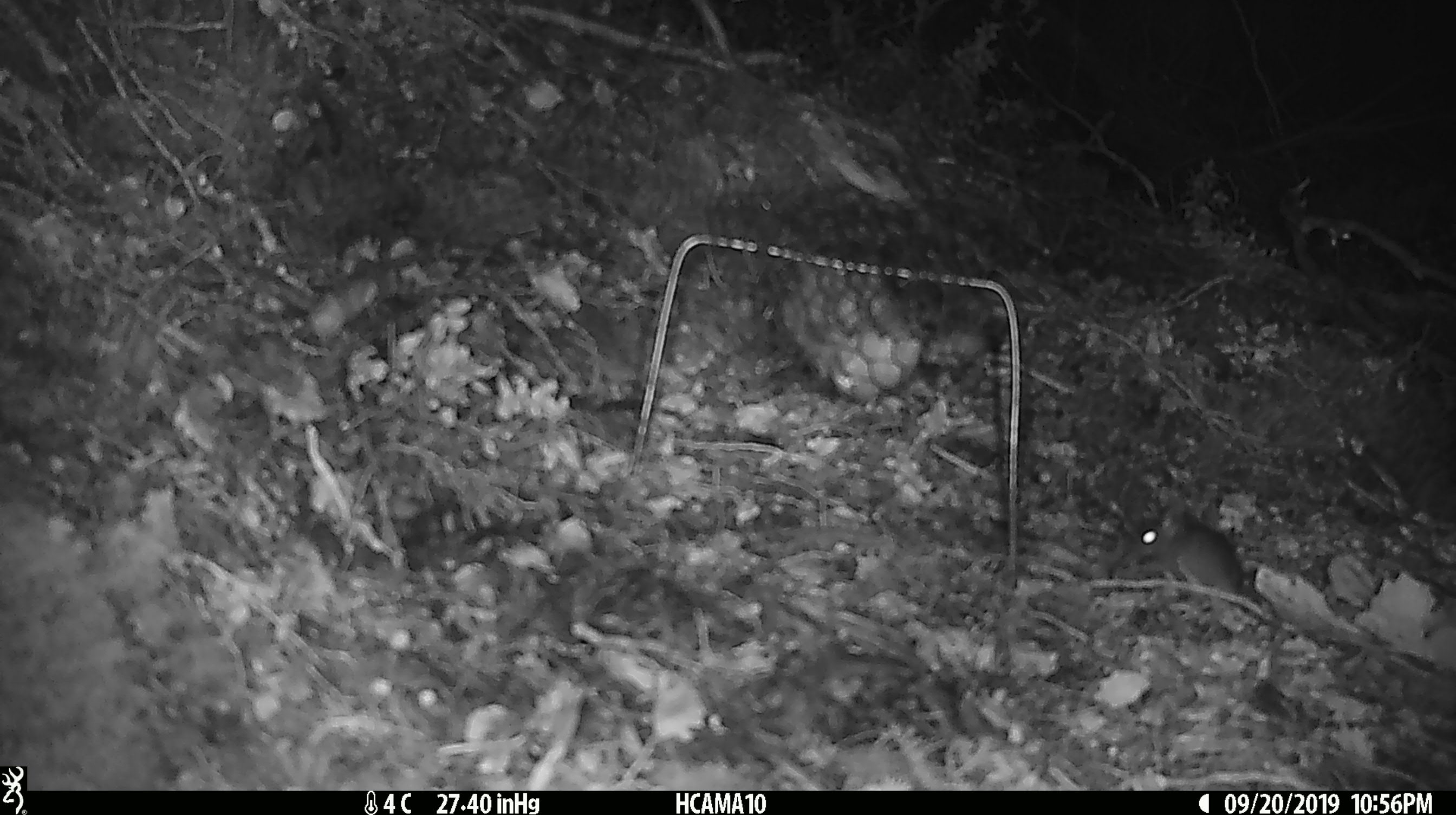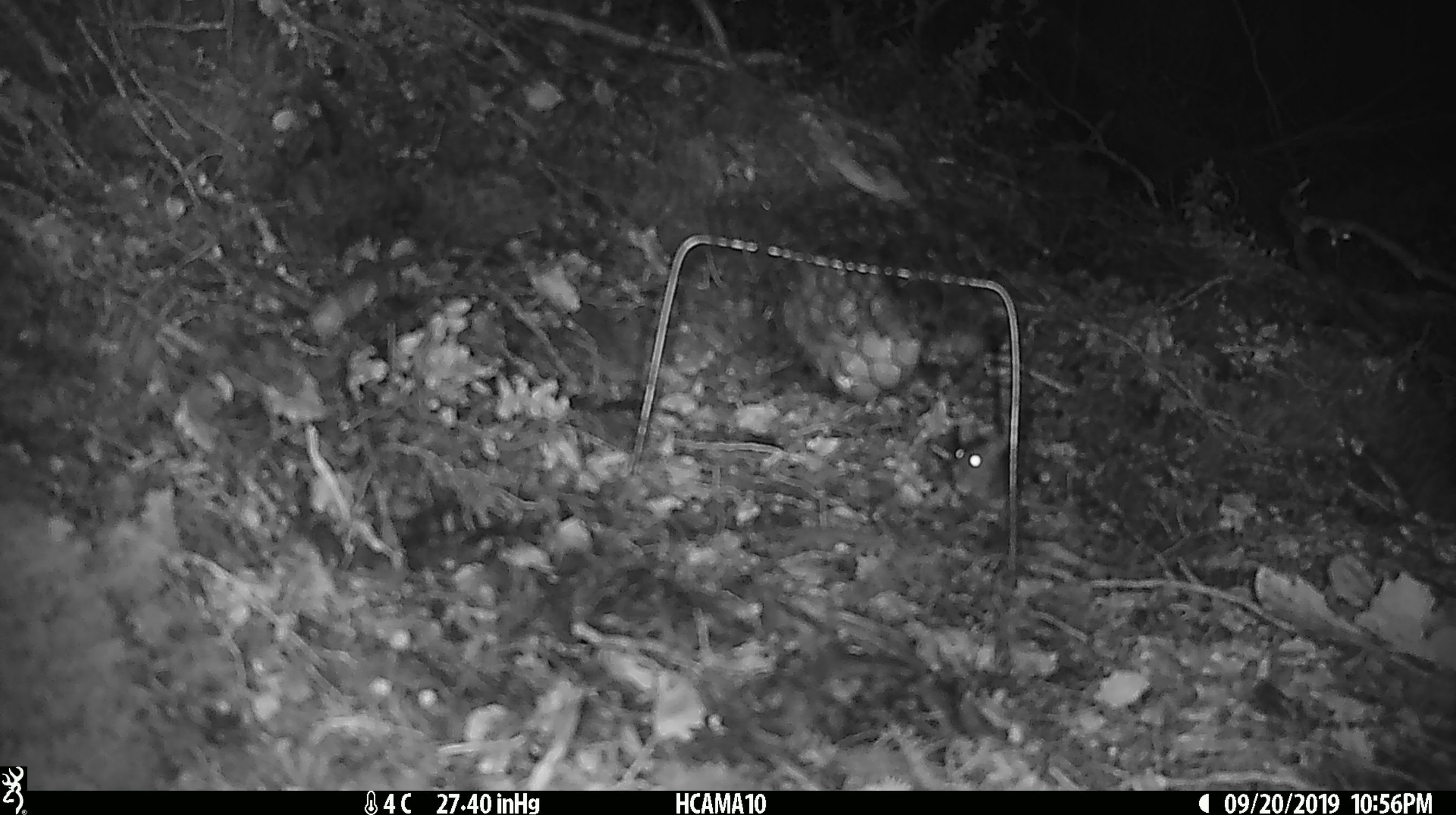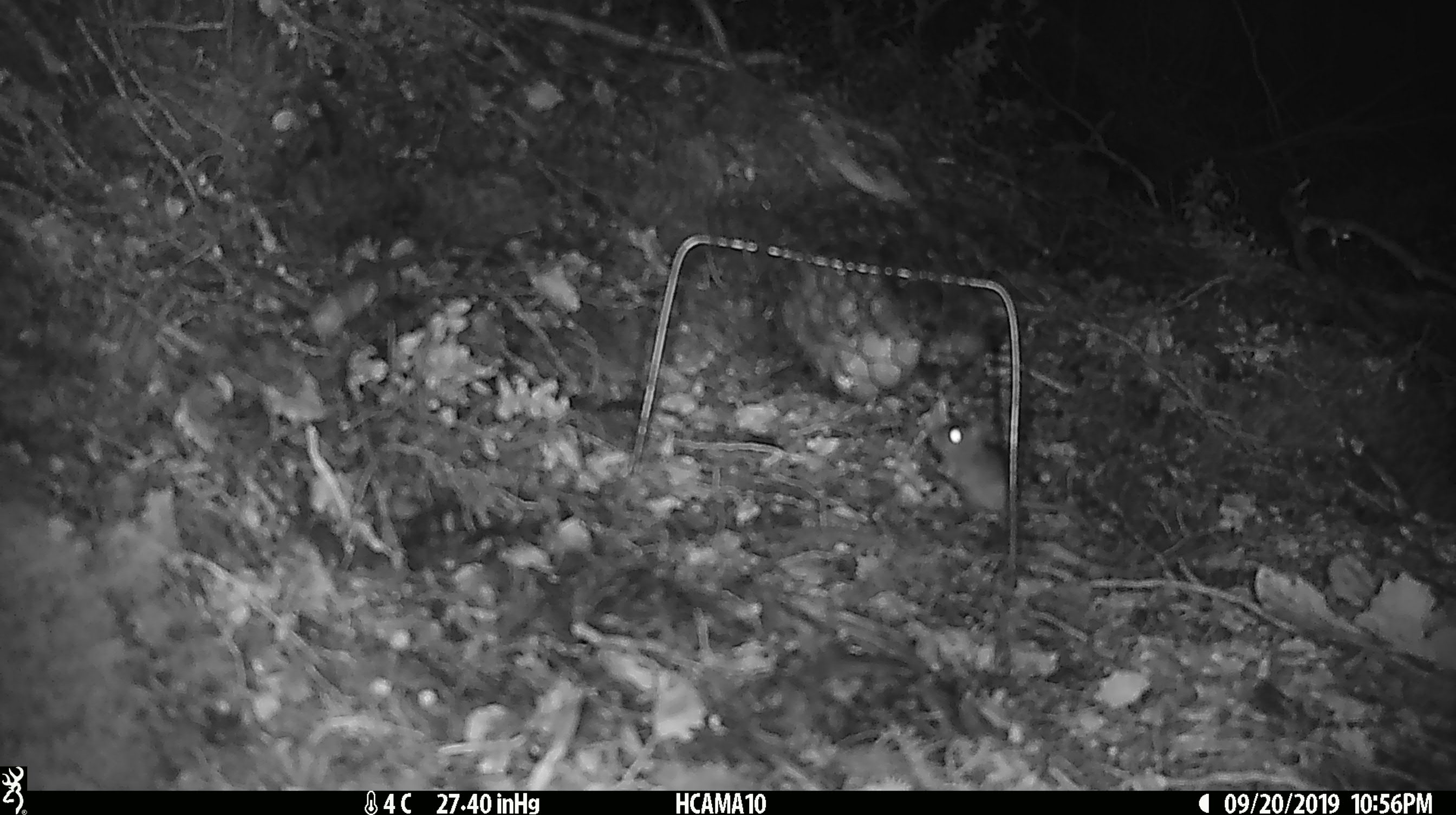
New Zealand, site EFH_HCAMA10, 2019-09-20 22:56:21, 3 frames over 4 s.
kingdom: Animalia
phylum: Chordata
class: Mammalia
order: Rodentia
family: Muridae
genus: Mus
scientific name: Mus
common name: mouse